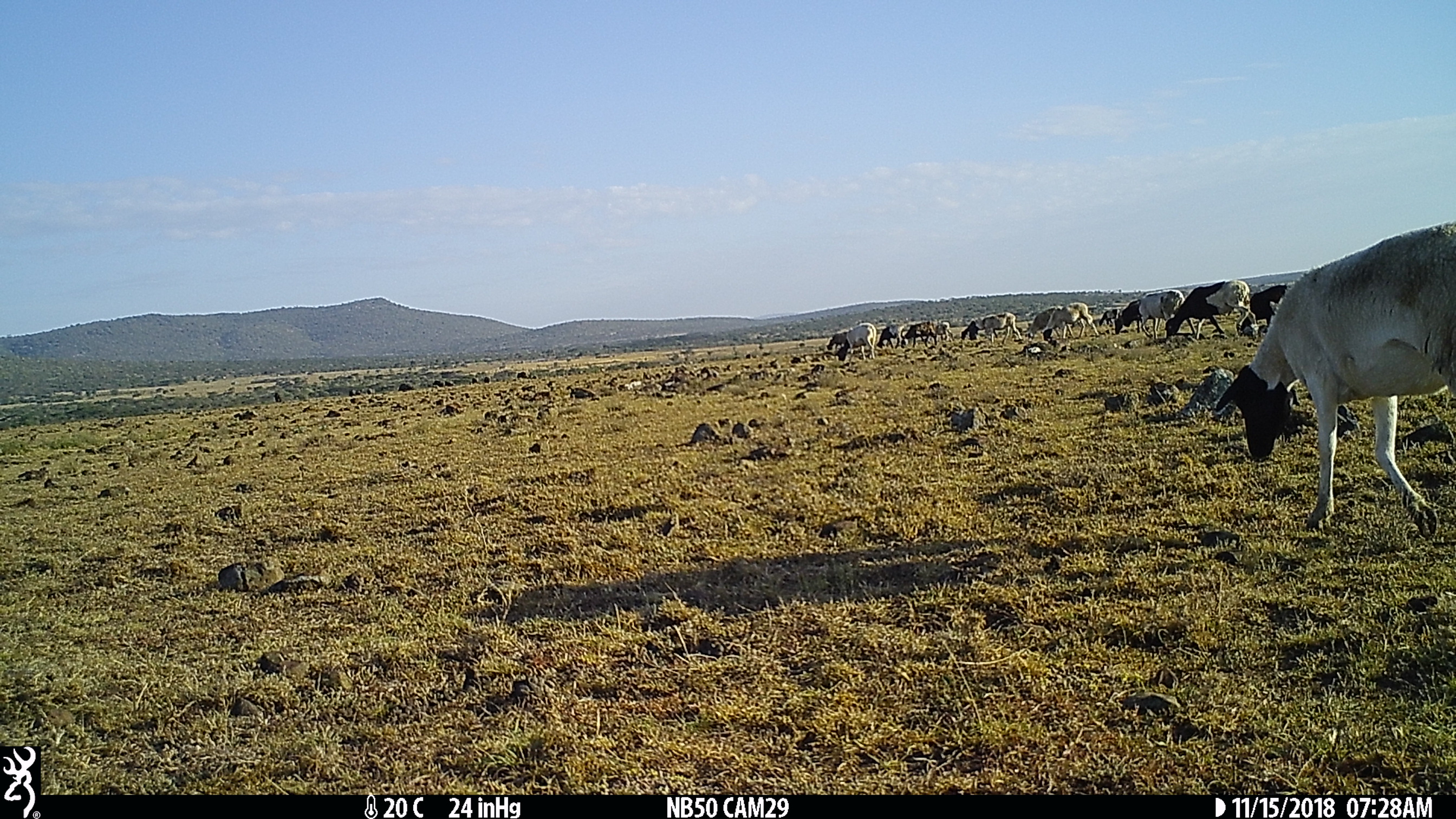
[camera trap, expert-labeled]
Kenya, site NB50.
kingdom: Animalia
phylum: Chordata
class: Mammalia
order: Artiodactyla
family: Bovidae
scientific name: Bovidae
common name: sheep or goat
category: shoat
Shoat (sheep or goat) (Bovidae).